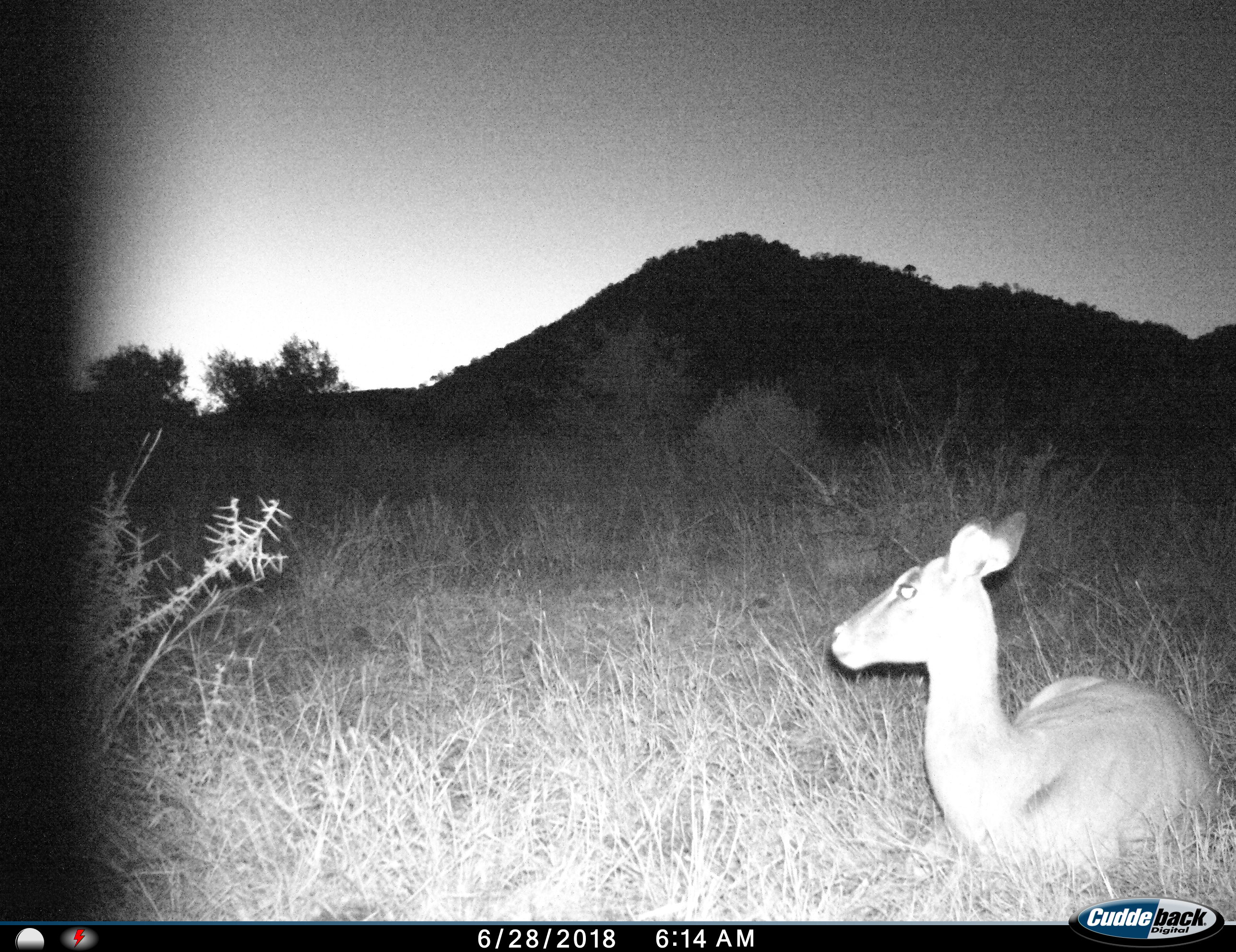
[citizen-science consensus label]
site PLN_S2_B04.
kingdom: Animalia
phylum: Chordata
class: Mammalia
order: Artiodactyla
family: Bovidae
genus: Aepyceros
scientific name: Aepyceros melampus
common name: impala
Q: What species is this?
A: Impala (Aepyceros melampus).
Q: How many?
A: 1.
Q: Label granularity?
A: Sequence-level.